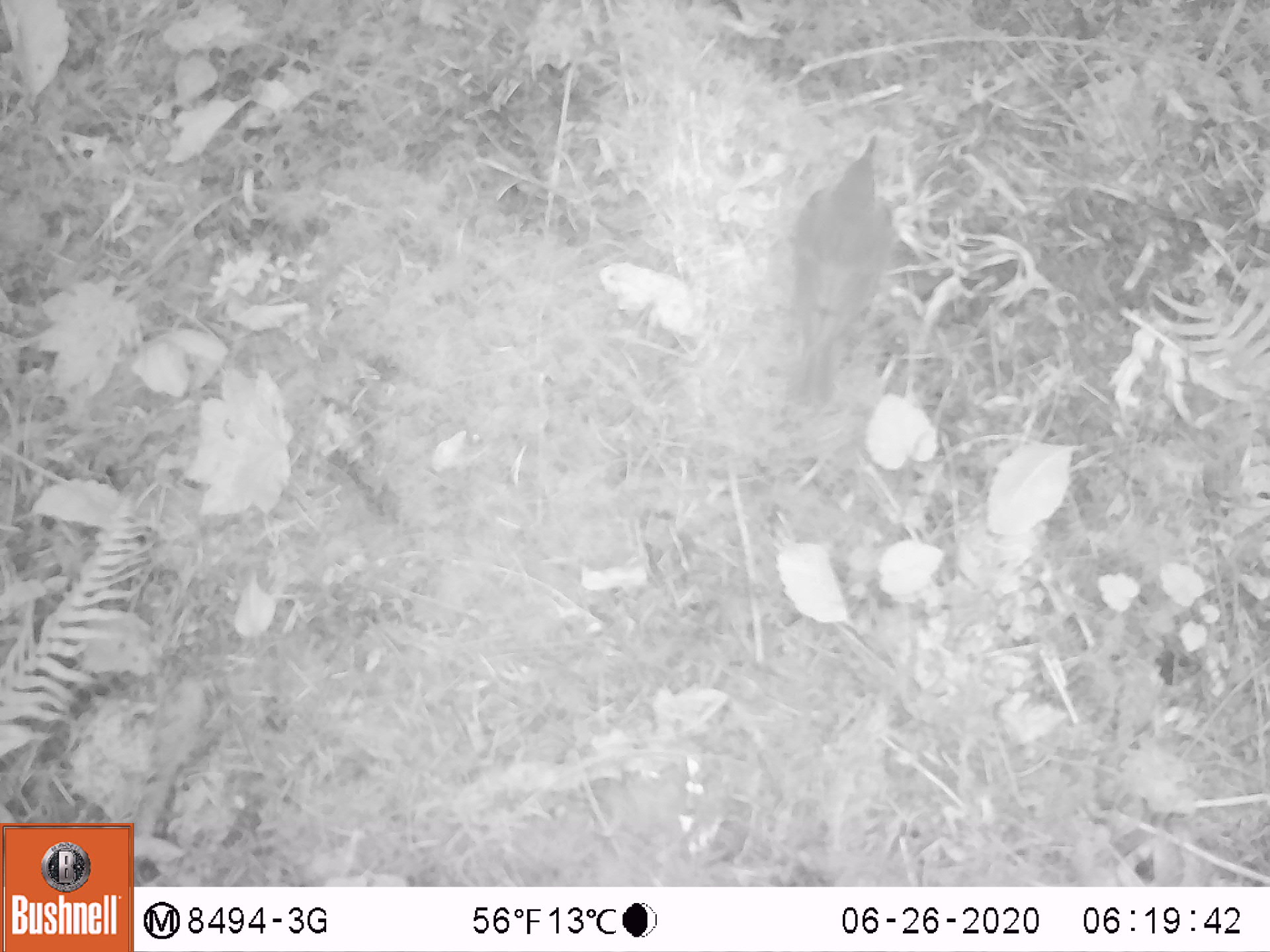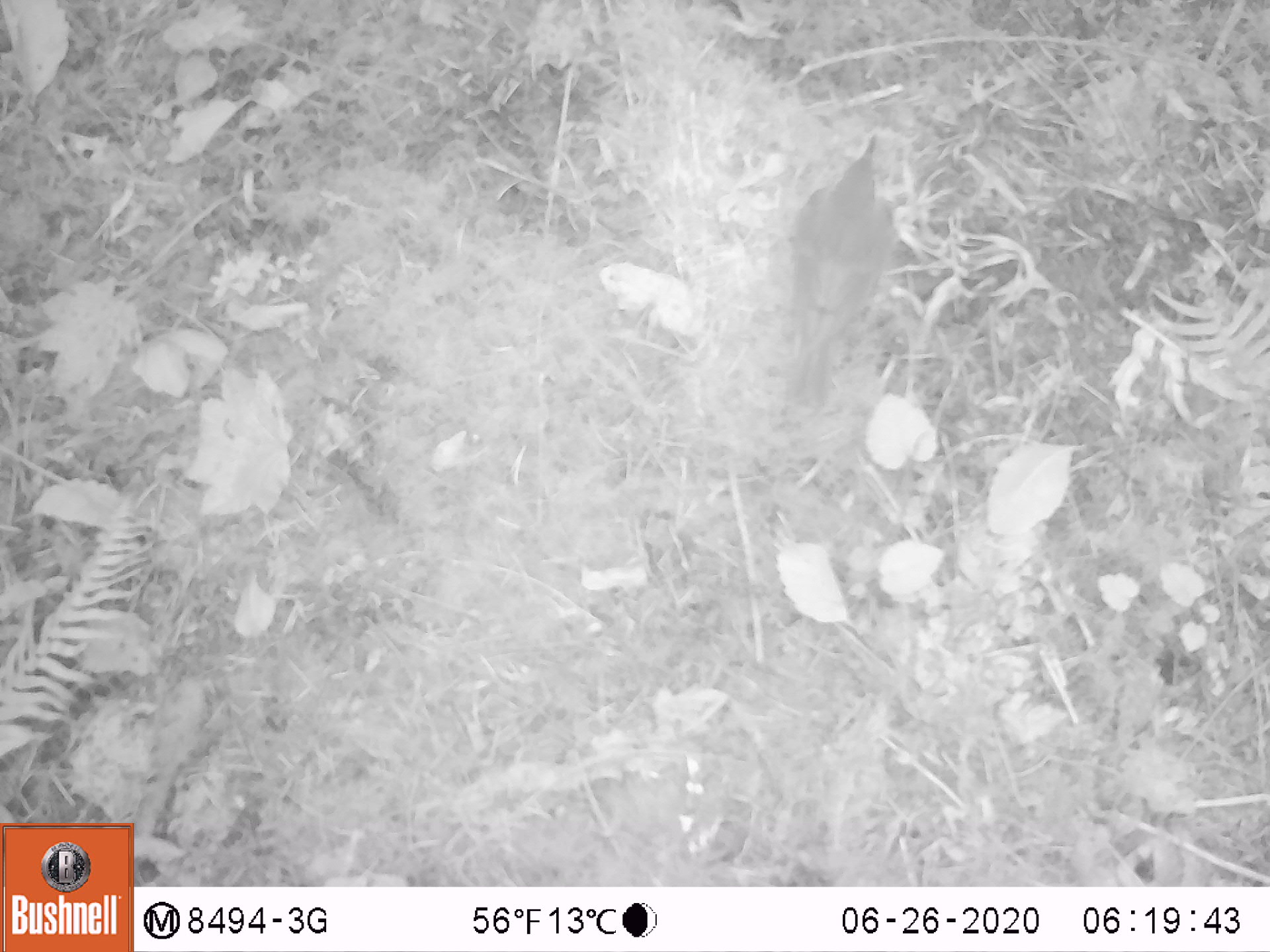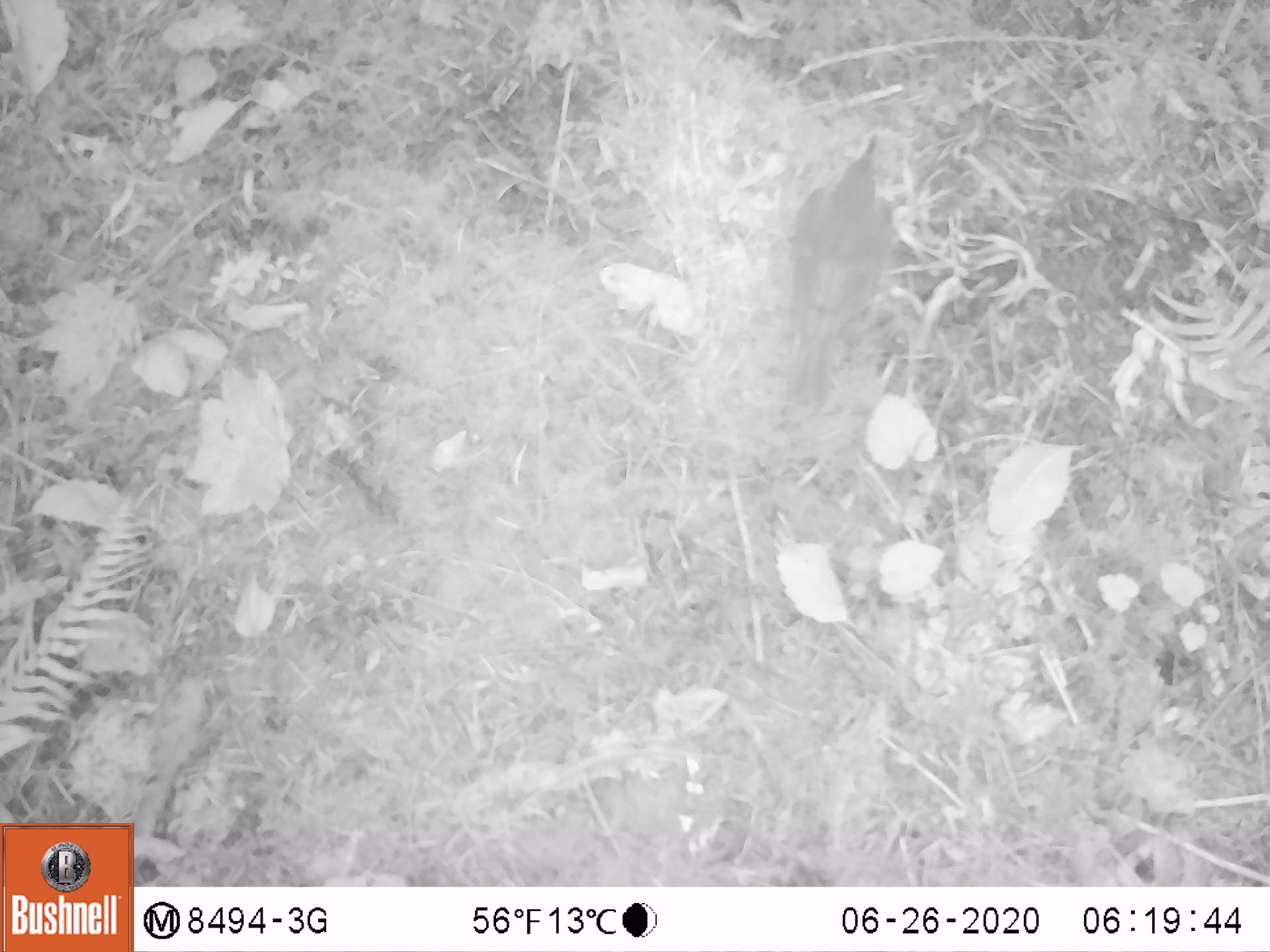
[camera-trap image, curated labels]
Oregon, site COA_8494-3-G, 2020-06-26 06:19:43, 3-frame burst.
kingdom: Animalia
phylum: Chordata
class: Aves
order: Passeriformes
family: Turdidae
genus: Catharus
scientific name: Catharus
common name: brown thrushes and nightingale-thrushes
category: catharus species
Catharus species (brown thrushes and nightingale-thrushes) (Catharus).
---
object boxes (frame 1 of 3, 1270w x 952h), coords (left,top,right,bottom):
catharus species: (781,132,904,414)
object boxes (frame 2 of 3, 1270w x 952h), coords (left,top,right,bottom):
catharus species: (781,139,896,410)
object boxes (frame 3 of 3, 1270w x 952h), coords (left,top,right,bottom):
catharus species: (777,127,903,407)